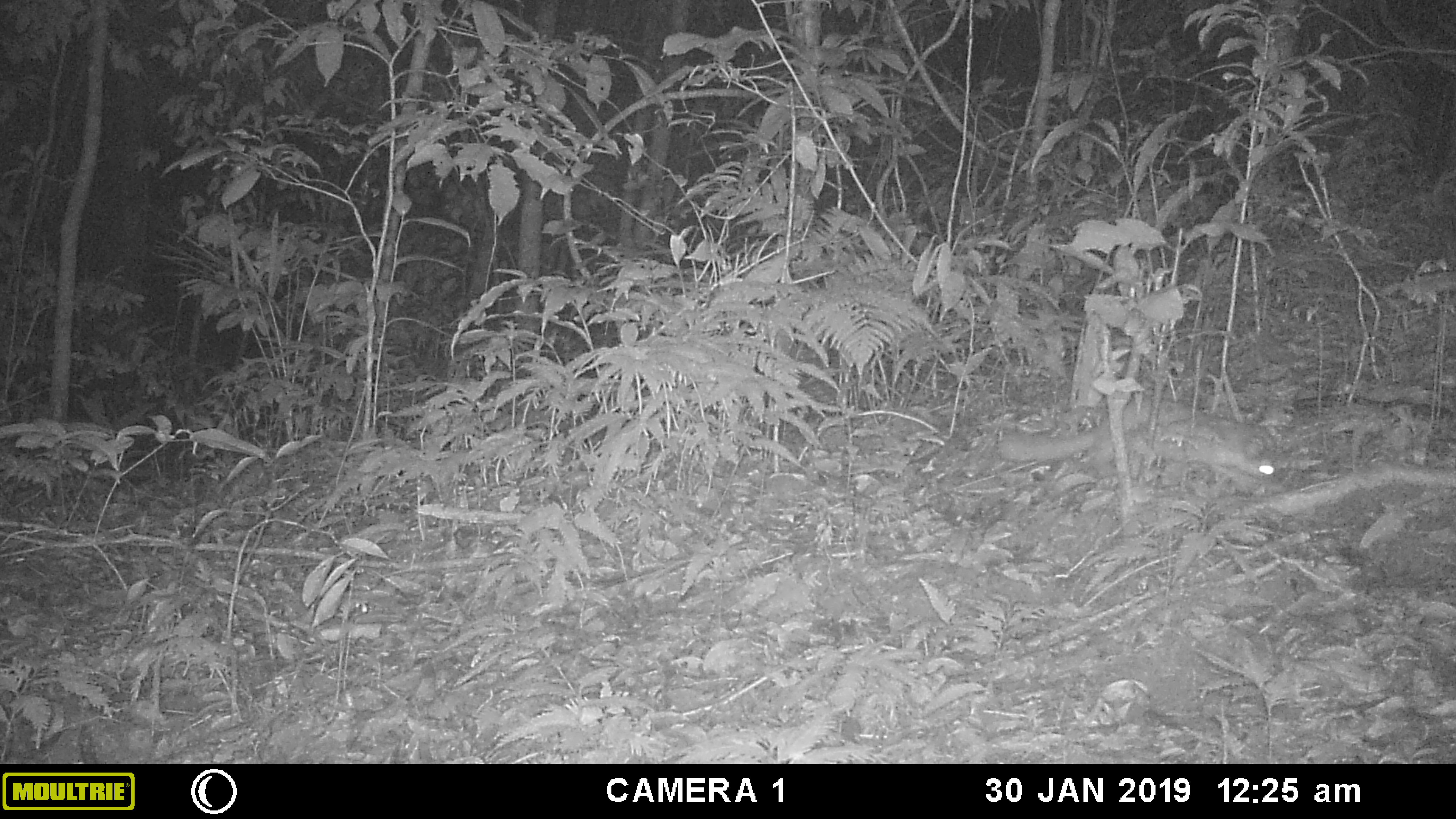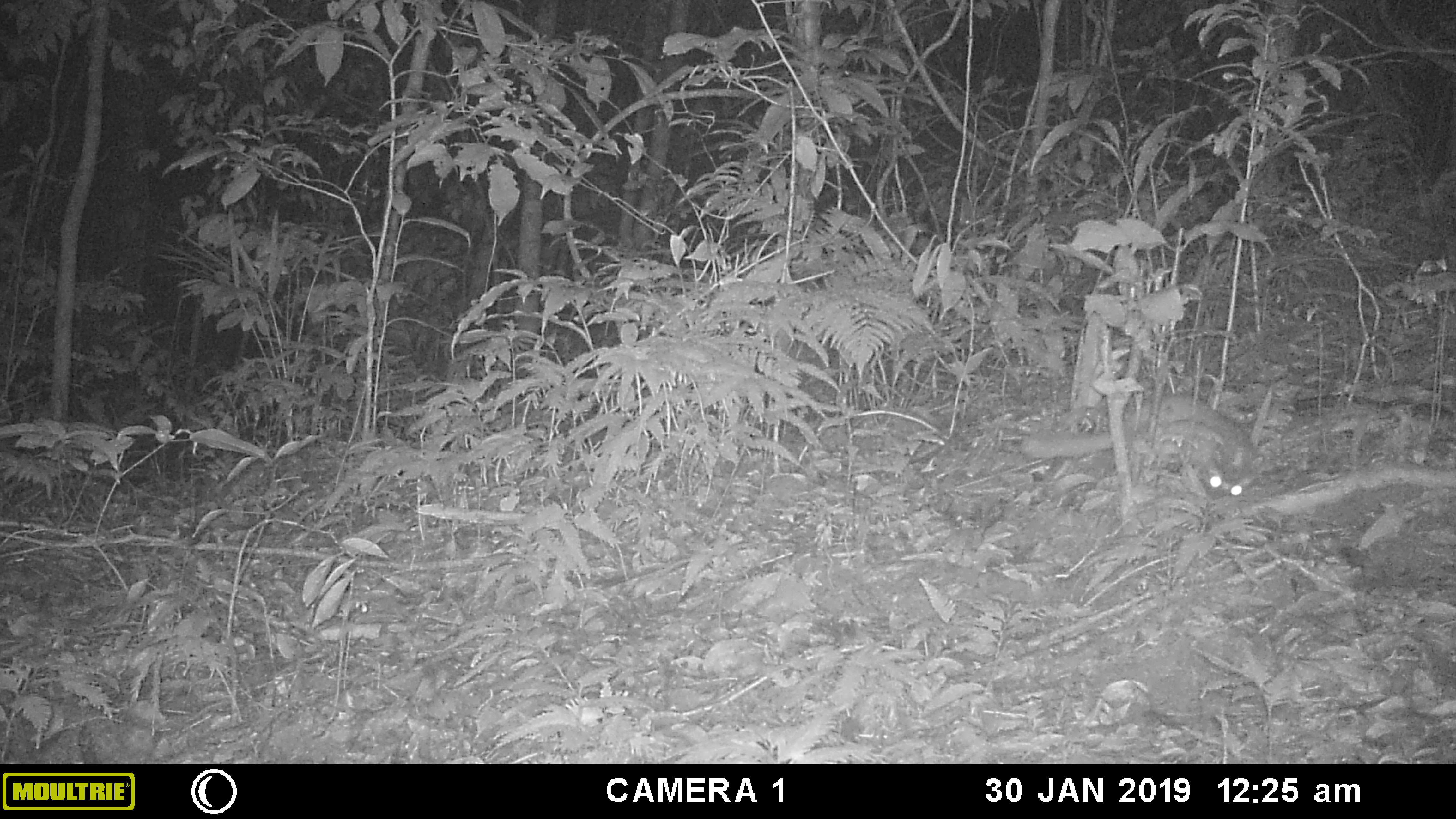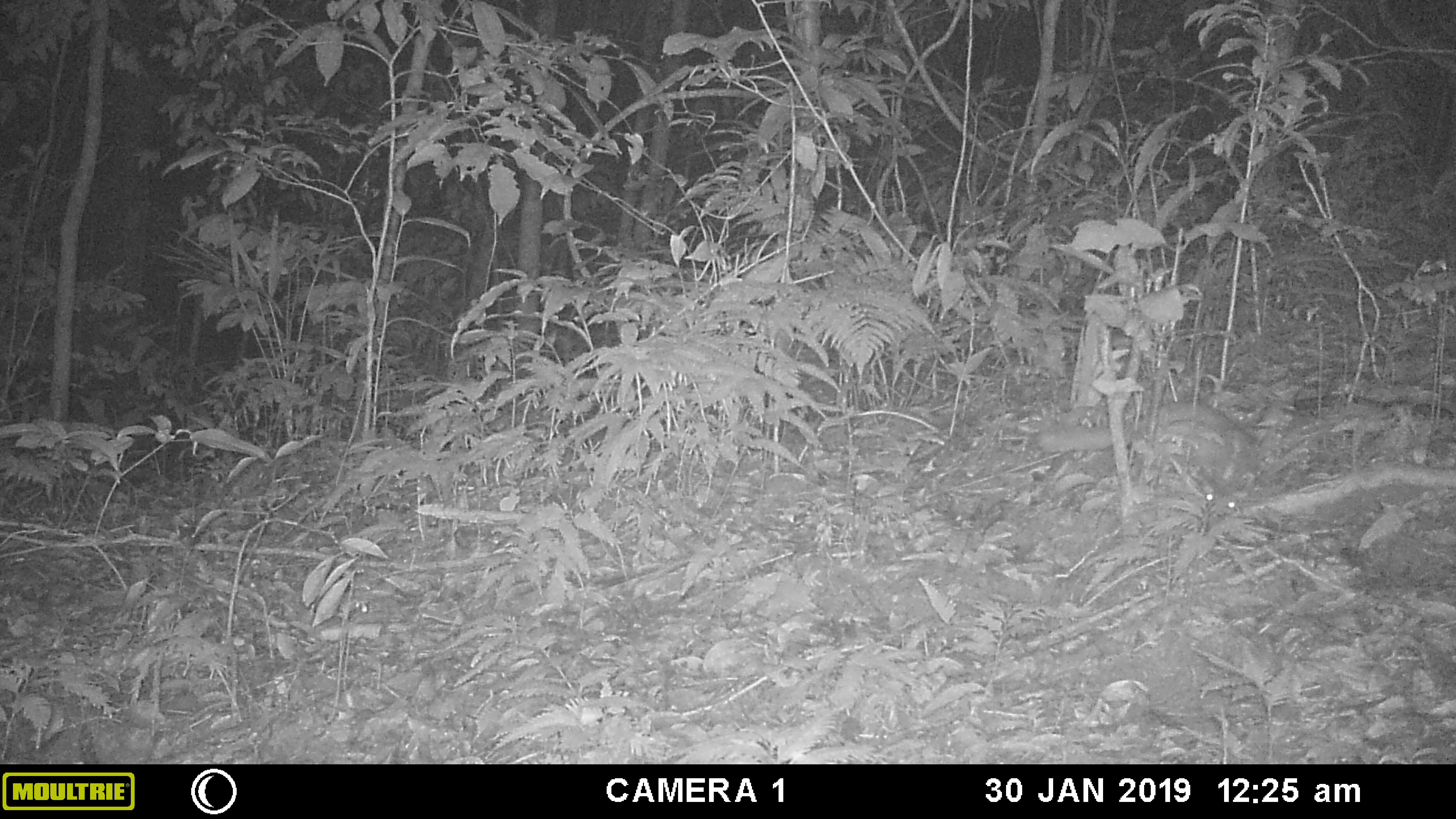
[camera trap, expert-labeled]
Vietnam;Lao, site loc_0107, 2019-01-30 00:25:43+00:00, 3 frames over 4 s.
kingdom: Animalia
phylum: Chordata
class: Mammalia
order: Carnivora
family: Mustelidae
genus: Melogale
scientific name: Melogale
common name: ferret badger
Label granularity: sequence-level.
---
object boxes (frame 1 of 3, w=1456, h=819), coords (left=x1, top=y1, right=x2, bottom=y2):
ferret badger: (left=996, top=394, right=1277, bottom=487)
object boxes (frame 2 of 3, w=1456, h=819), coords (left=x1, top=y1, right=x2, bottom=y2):
ferret badger: (left=1019, top=396, right=1265, bottom=501)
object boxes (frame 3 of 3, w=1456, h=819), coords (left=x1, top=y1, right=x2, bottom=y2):
ferret badger: (left=1034, top=401, right=1258, bottom=512)